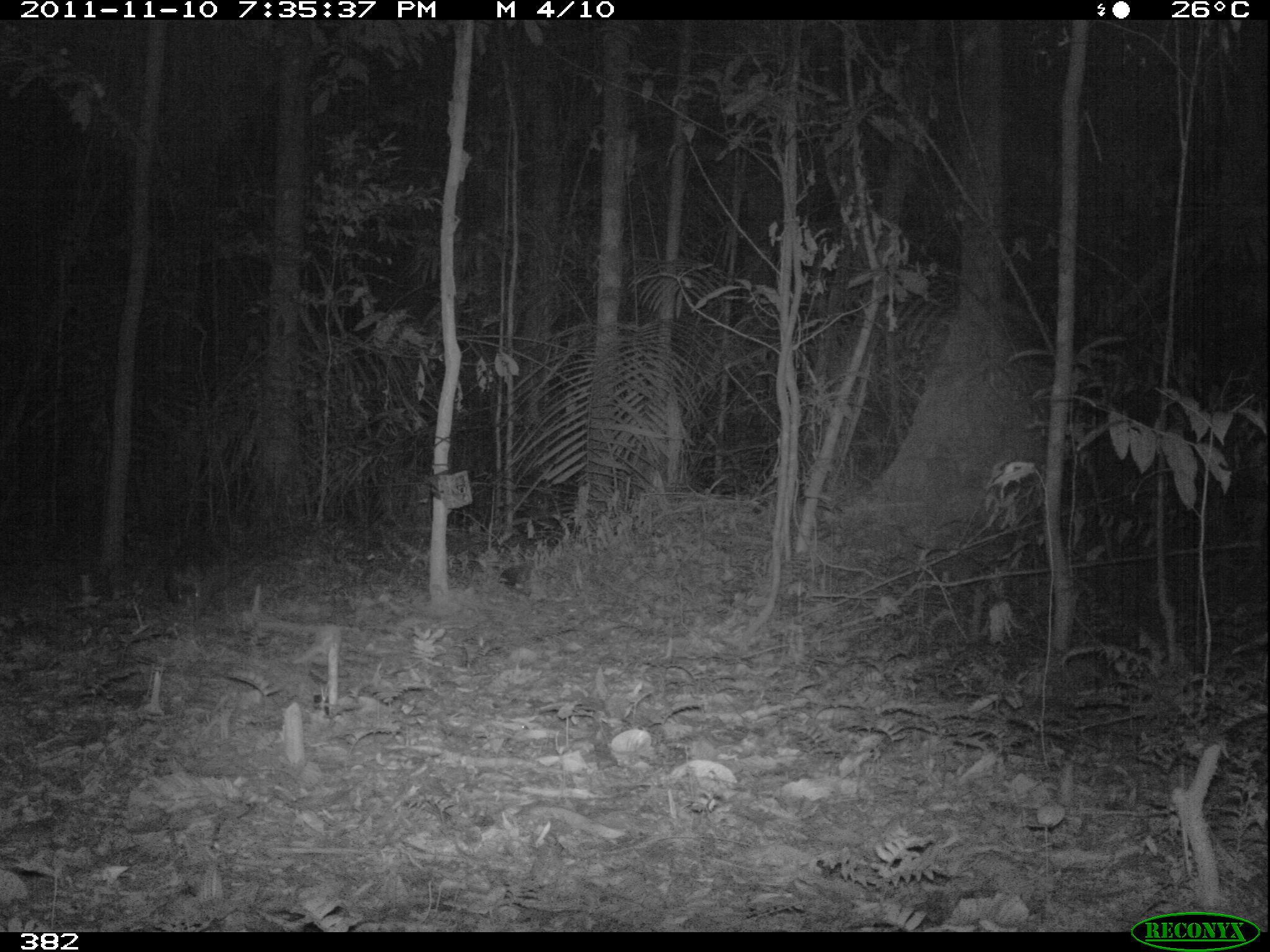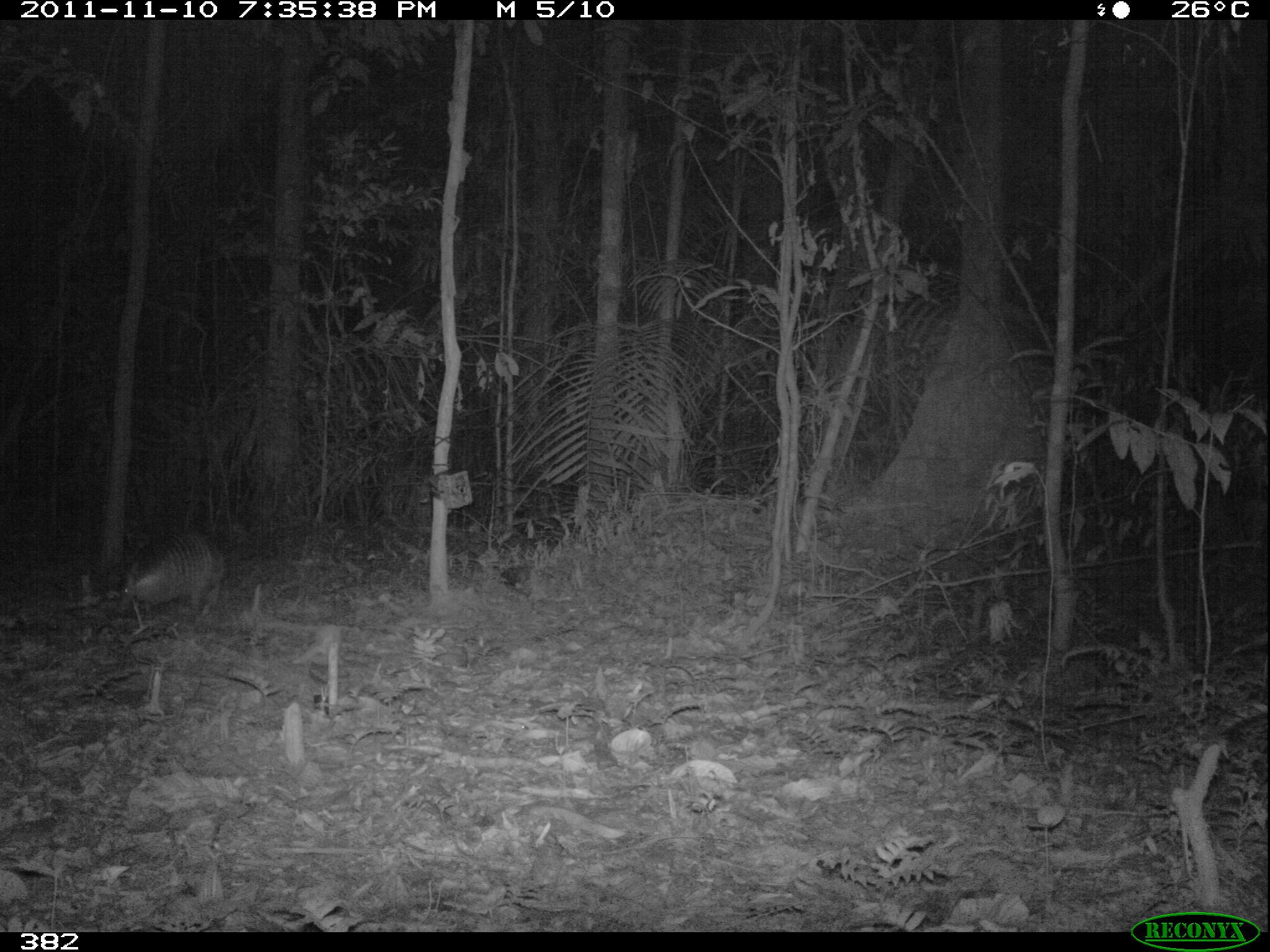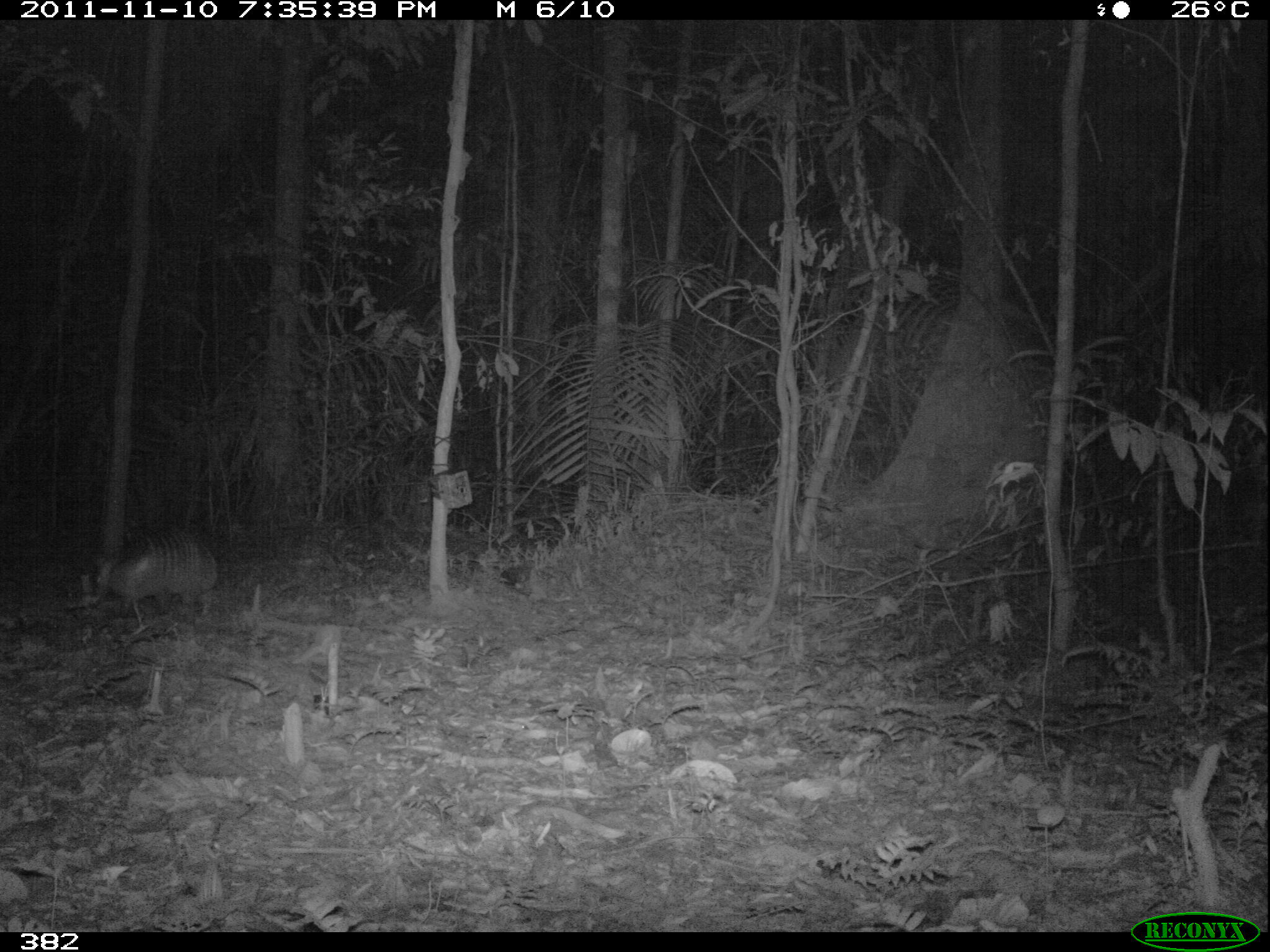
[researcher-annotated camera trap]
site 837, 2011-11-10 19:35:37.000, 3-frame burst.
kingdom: Animalia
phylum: Chordata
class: Mammalia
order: Cingulata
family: Dasypodidae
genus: Dasypus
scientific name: Dasypus novemcinctus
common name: nine-banded armadillo